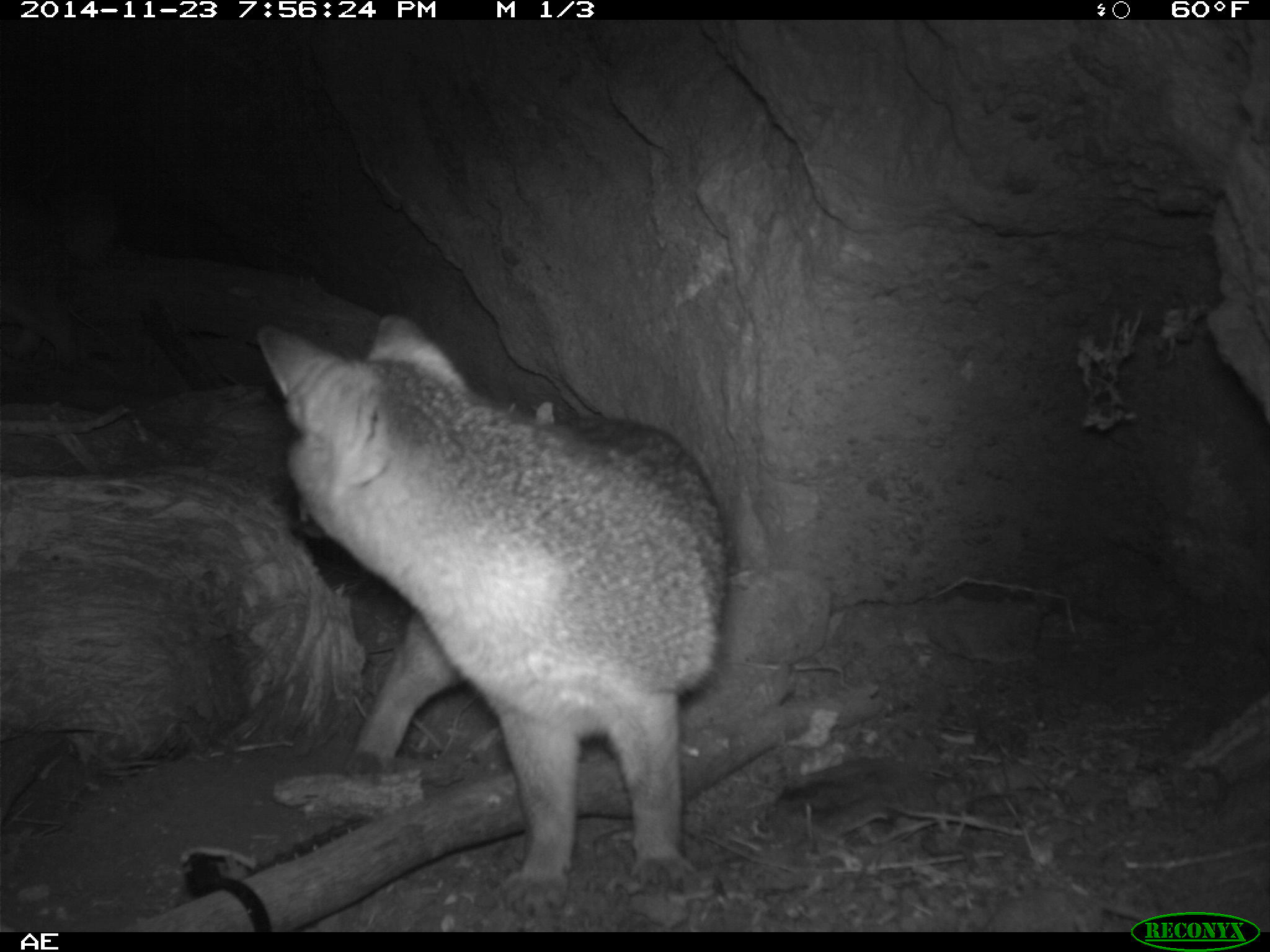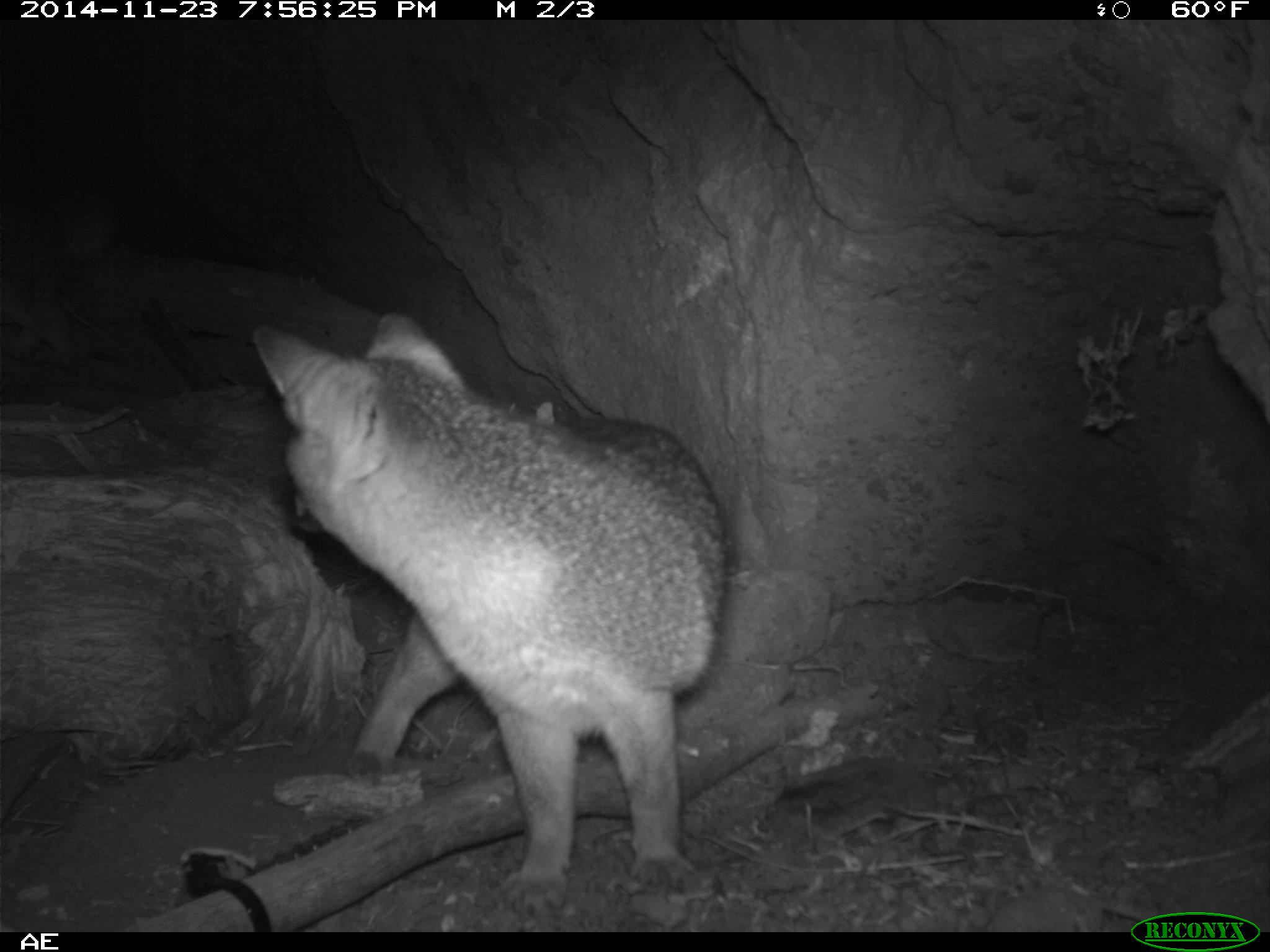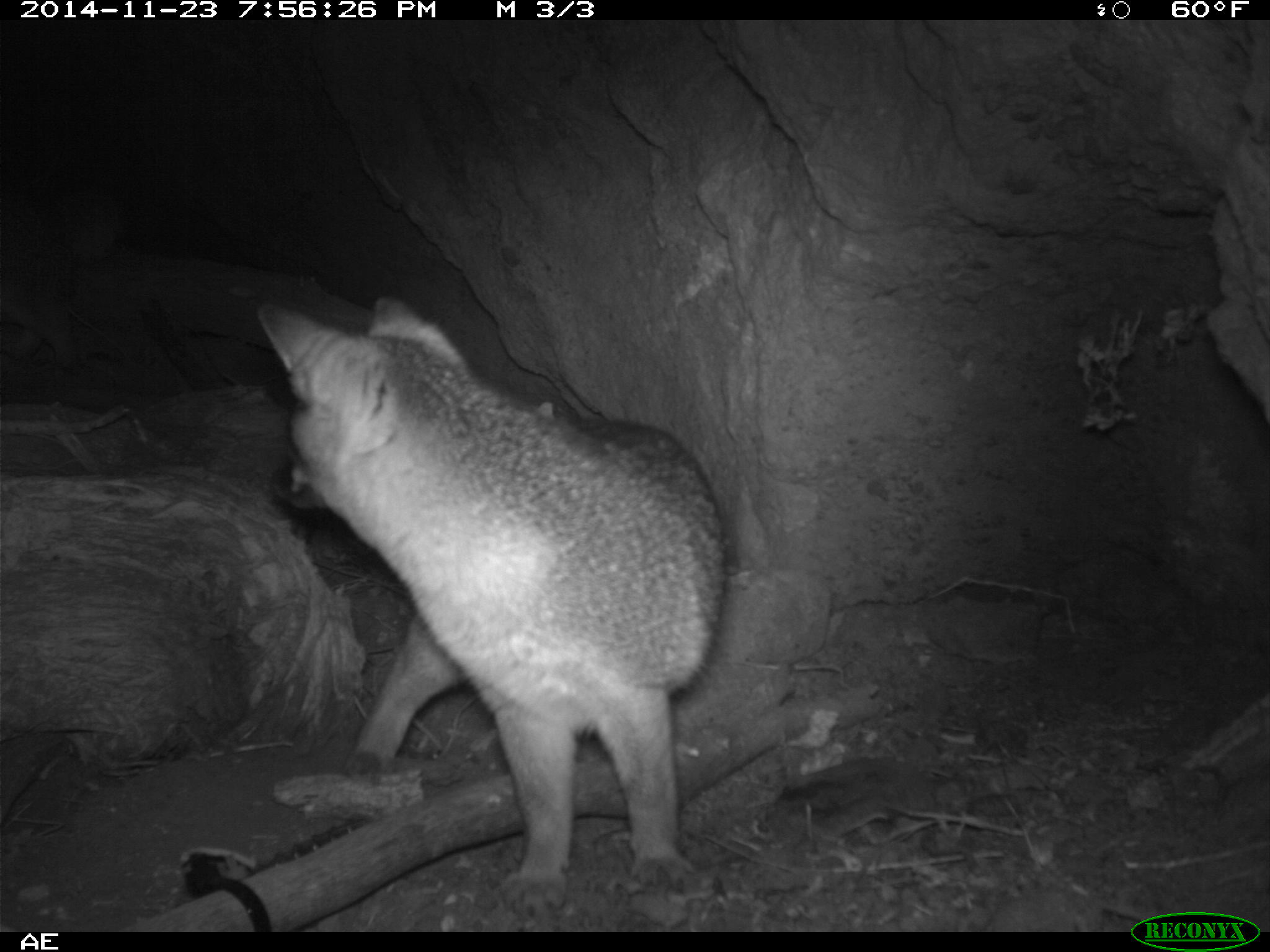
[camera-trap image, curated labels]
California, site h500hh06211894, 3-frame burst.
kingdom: Animalia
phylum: Chordata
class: Mammalia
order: Carnivora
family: Canidae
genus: Urocyon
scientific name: Urocyon littoralis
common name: island fox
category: fox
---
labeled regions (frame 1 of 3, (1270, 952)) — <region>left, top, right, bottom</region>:
fox: <region>253, 312, 730, 917</region>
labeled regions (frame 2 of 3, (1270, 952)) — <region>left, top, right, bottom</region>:
fox: <region>250, 311, 728, 920</region>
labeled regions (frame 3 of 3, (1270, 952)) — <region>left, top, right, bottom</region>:
fox: <region>255, 297, 728, 917</region>